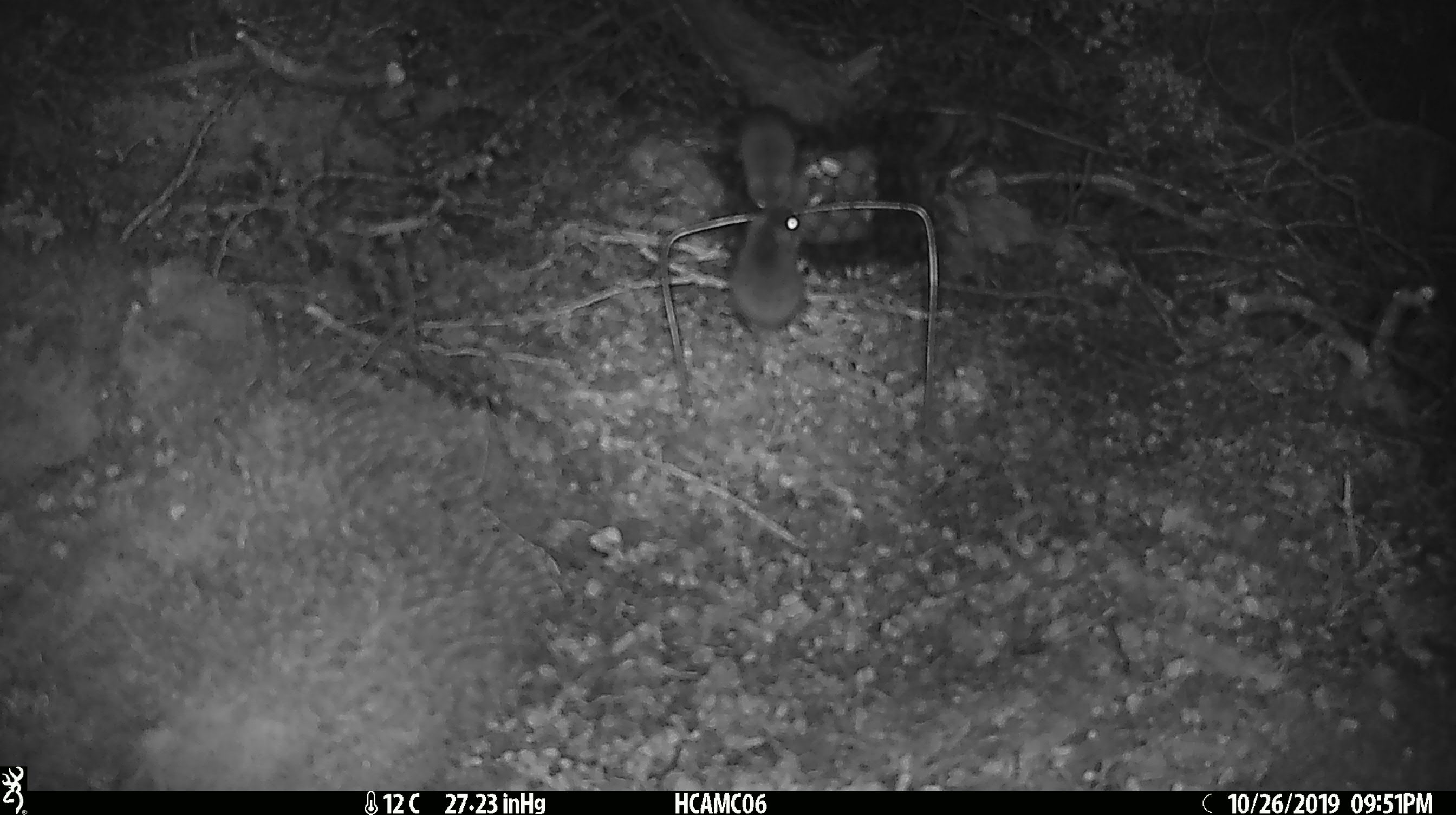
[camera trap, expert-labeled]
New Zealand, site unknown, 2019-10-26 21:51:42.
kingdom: Animalia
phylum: Chordata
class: Mammalia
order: Rodentia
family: Muridae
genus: Mus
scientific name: Mus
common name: mouse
Mouse (Mus).